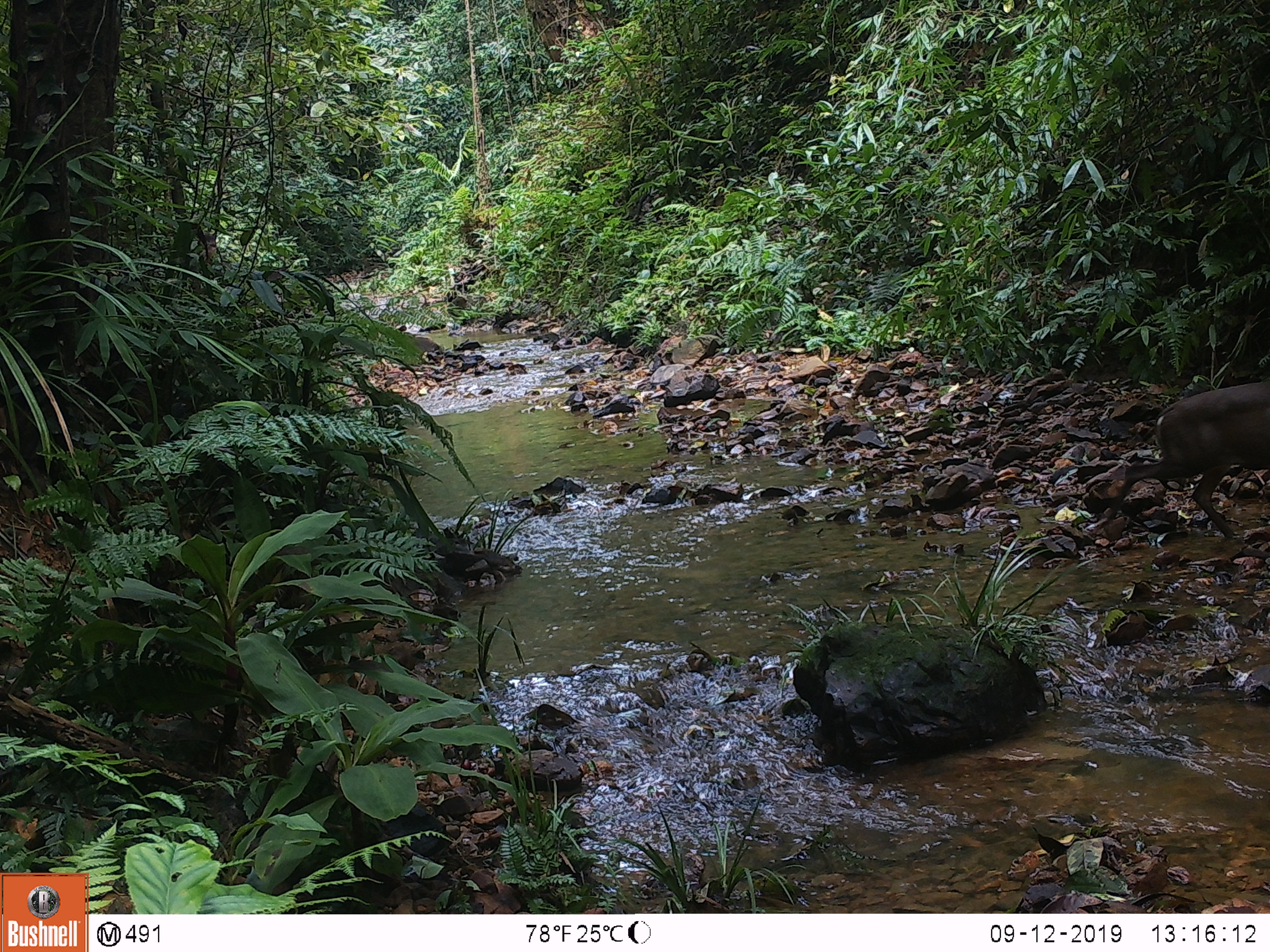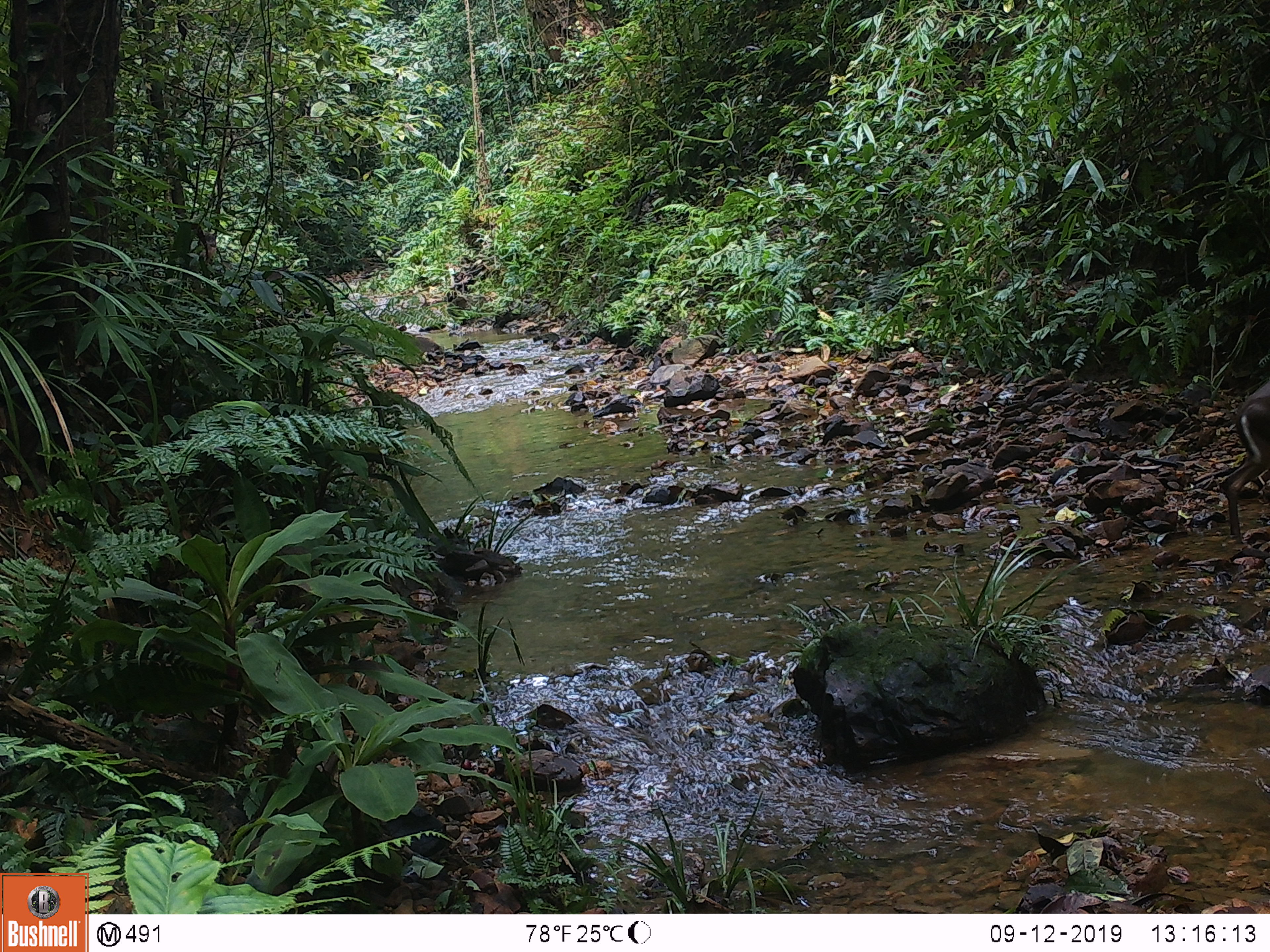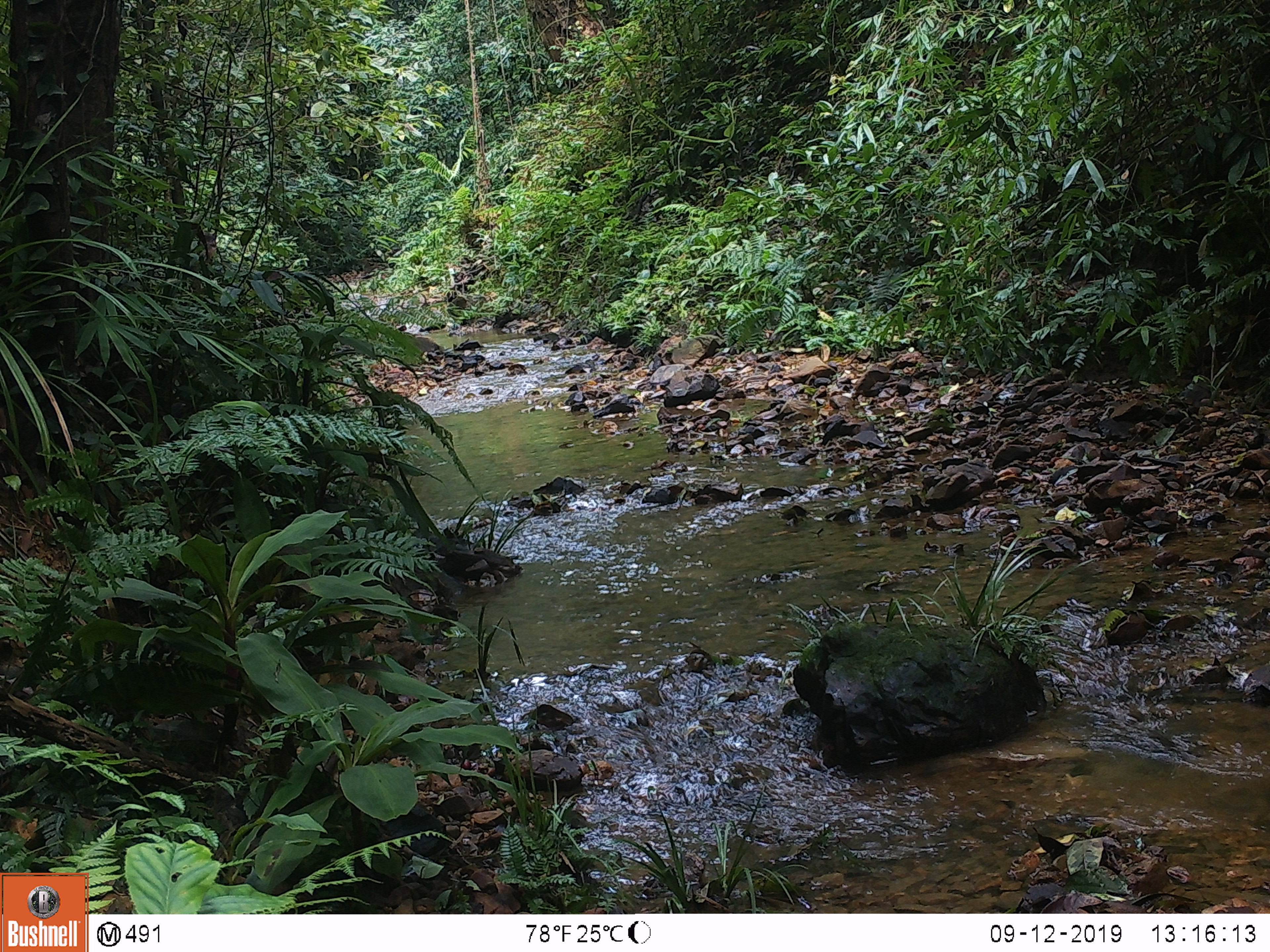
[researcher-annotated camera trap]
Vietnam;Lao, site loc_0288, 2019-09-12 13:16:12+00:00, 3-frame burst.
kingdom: Animalia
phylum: Chordata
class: Mammalia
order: Artiodactyla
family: Cervidae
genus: Muntiacus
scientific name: Muntiacus rooseveltorum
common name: roosevelt's muntjac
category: roosevelts muntjac group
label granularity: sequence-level